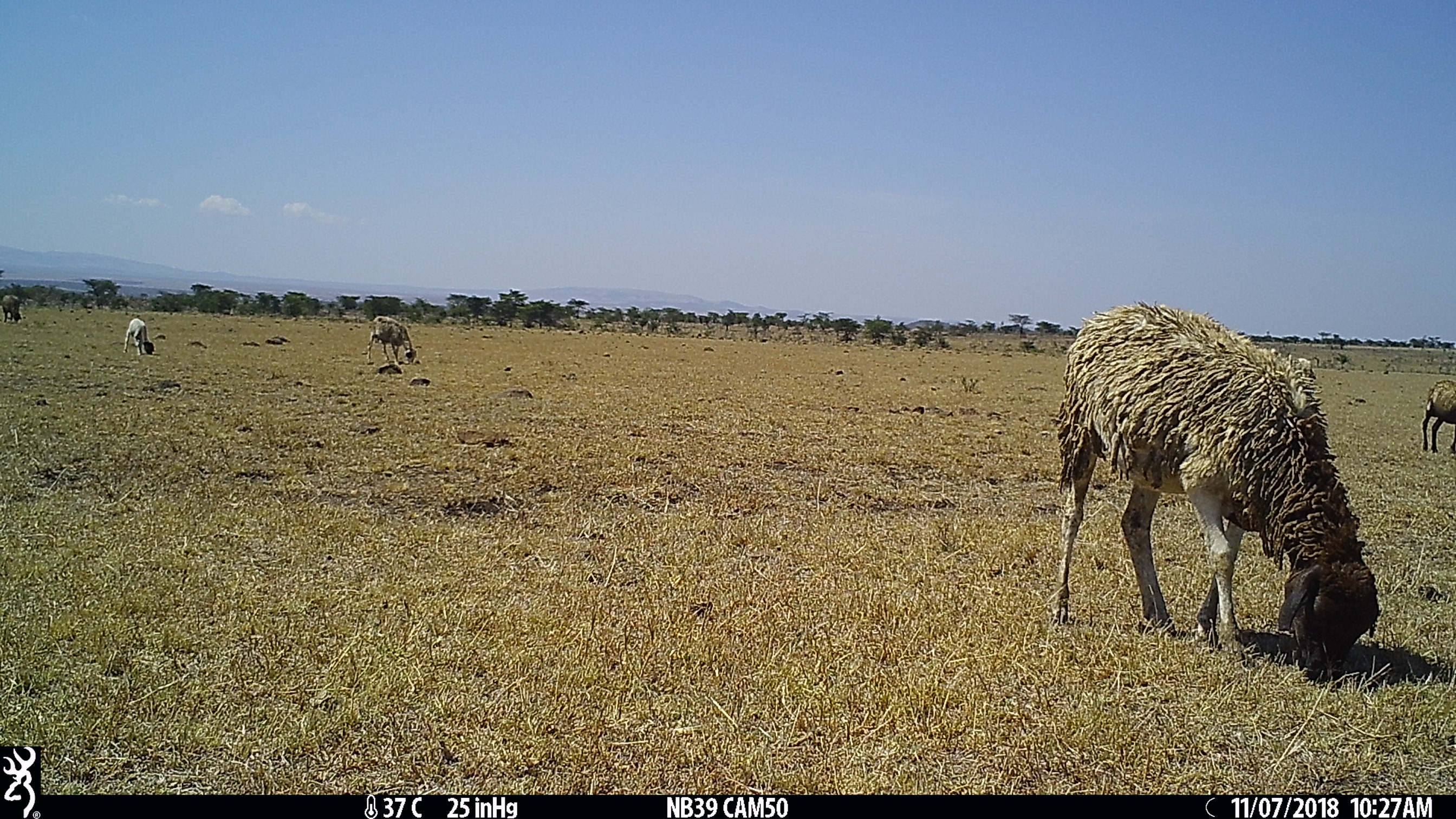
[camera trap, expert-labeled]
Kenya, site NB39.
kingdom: Animalia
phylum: Chordata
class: Mammalia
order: Artiodactyla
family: Bovidae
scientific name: Bovidae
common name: sheep or goat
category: shoat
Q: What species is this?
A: Shoat (sheep or goat) (Bovidae).